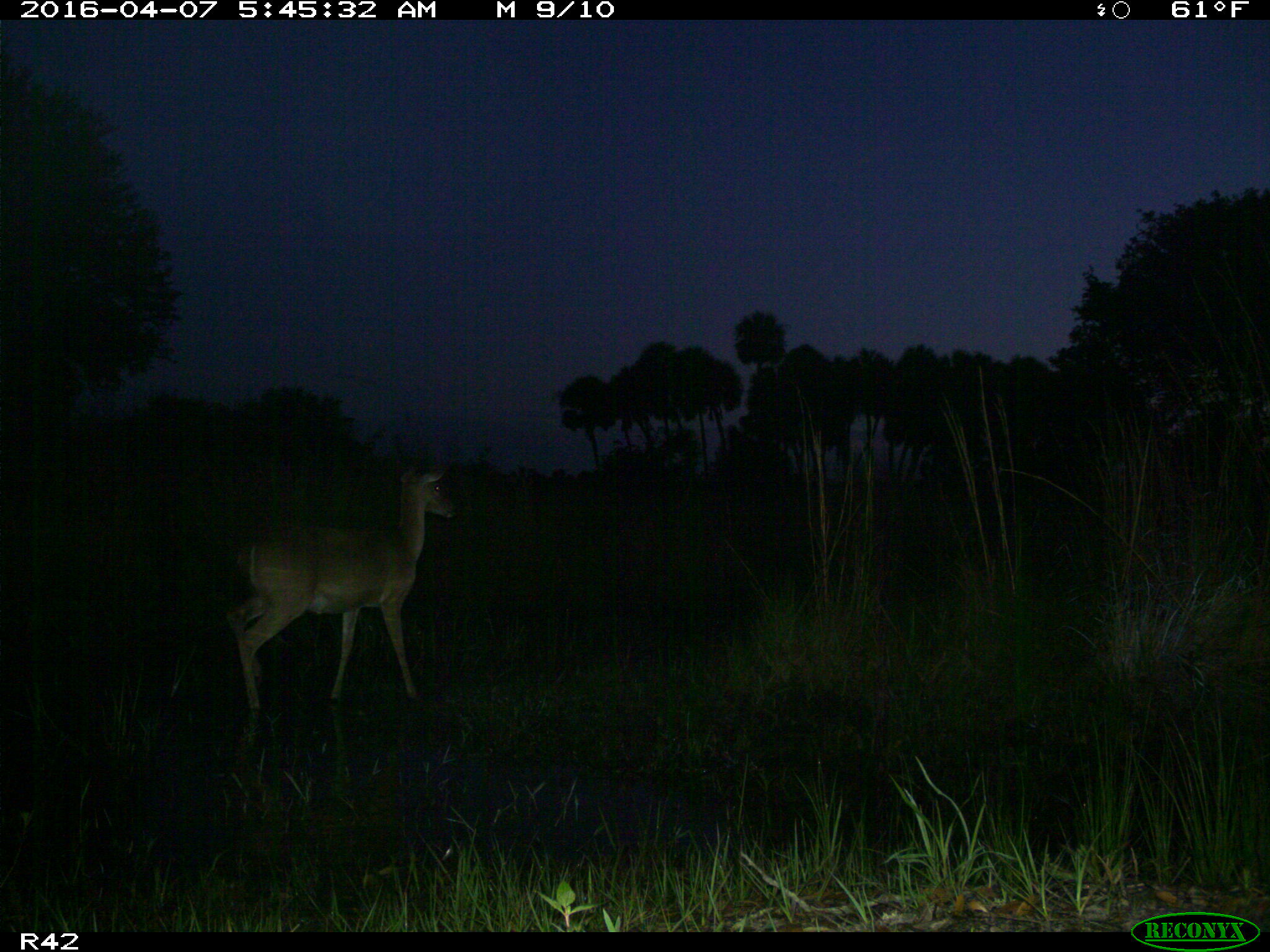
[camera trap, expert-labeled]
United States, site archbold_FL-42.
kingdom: Animalia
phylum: Chordata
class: Mammalia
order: Artiodactyla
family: Cervidae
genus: Odocoileus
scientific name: Odocoileus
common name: deer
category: unidentified deer